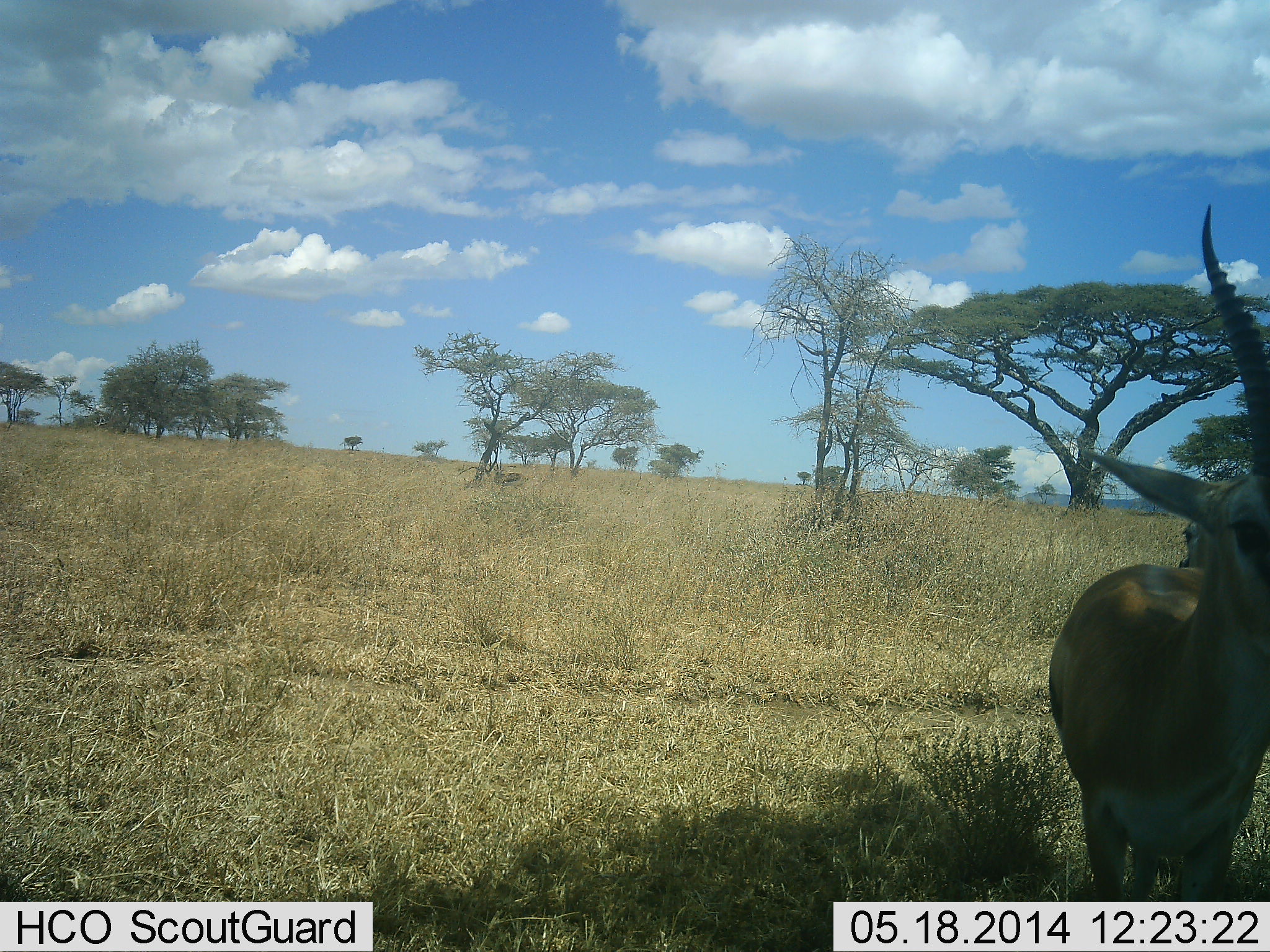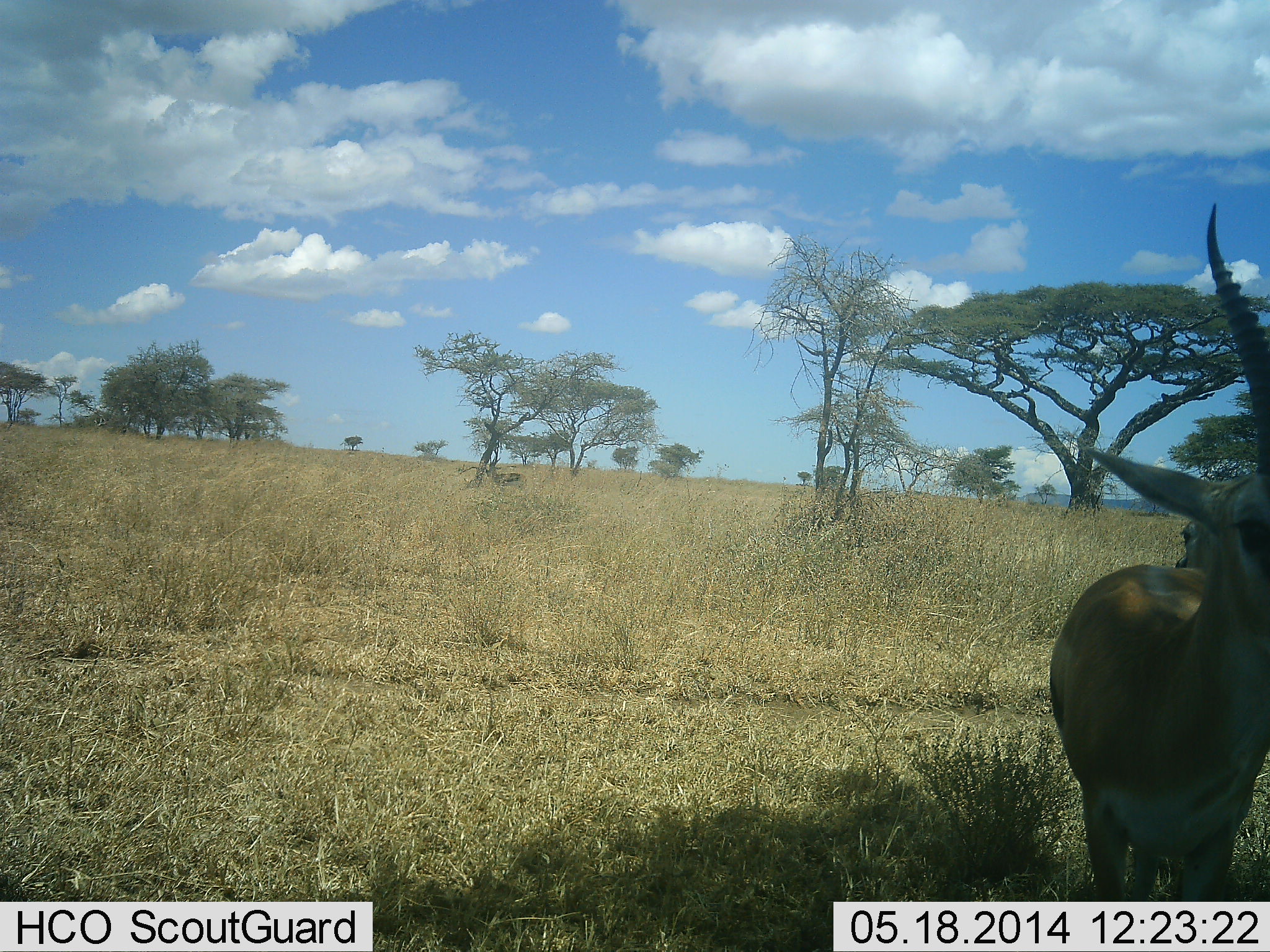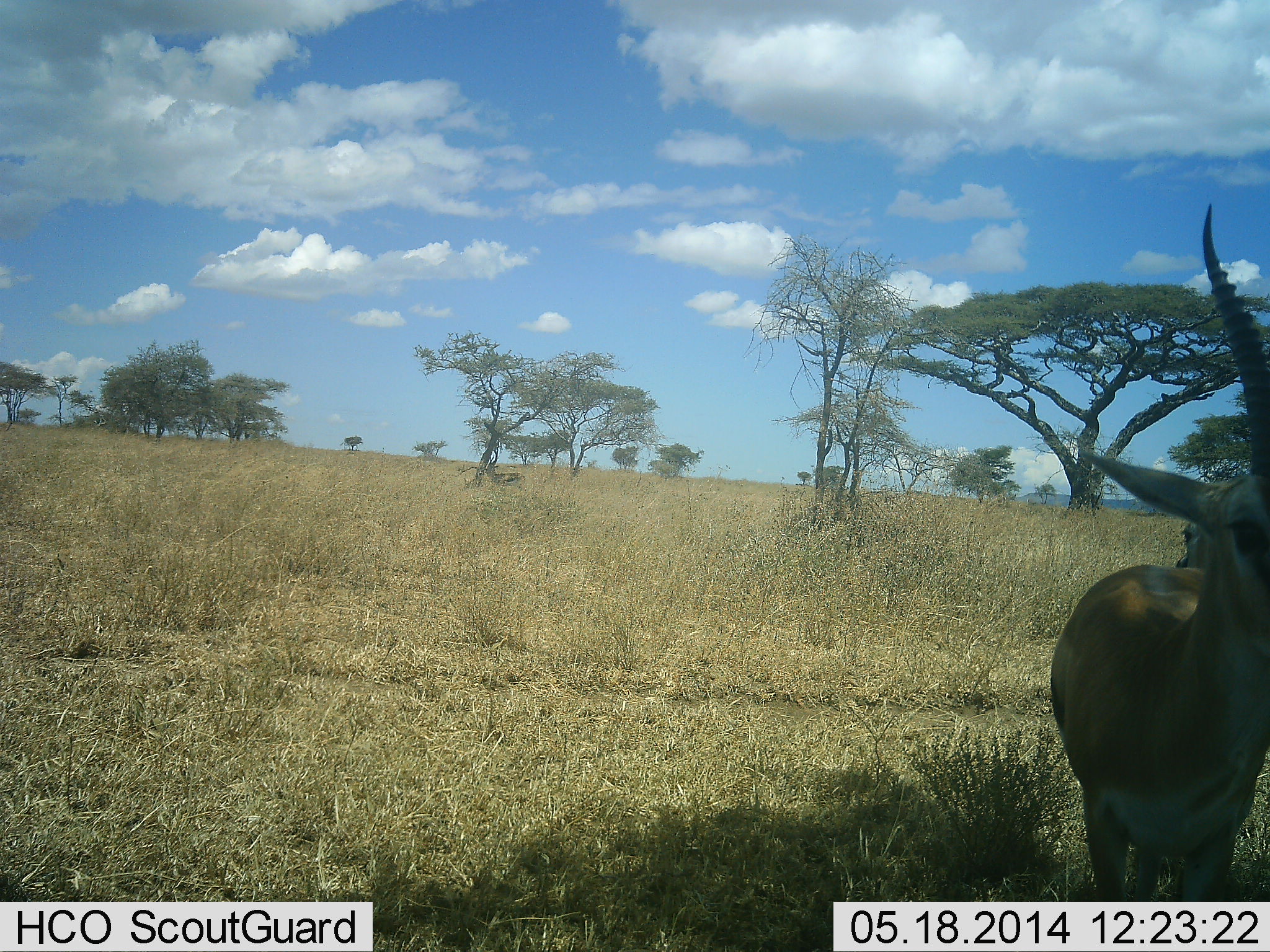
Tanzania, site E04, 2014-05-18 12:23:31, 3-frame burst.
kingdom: Animalia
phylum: Chordata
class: Mammalia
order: Artiodactyla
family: Bovidae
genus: Eudorcas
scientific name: Eudorcas thomsonii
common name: thomson's gazelle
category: gazellethomsons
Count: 2.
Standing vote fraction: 100%.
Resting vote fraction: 0%.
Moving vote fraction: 0%.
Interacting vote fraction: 0%.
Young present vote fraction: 0%.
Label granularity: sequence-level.